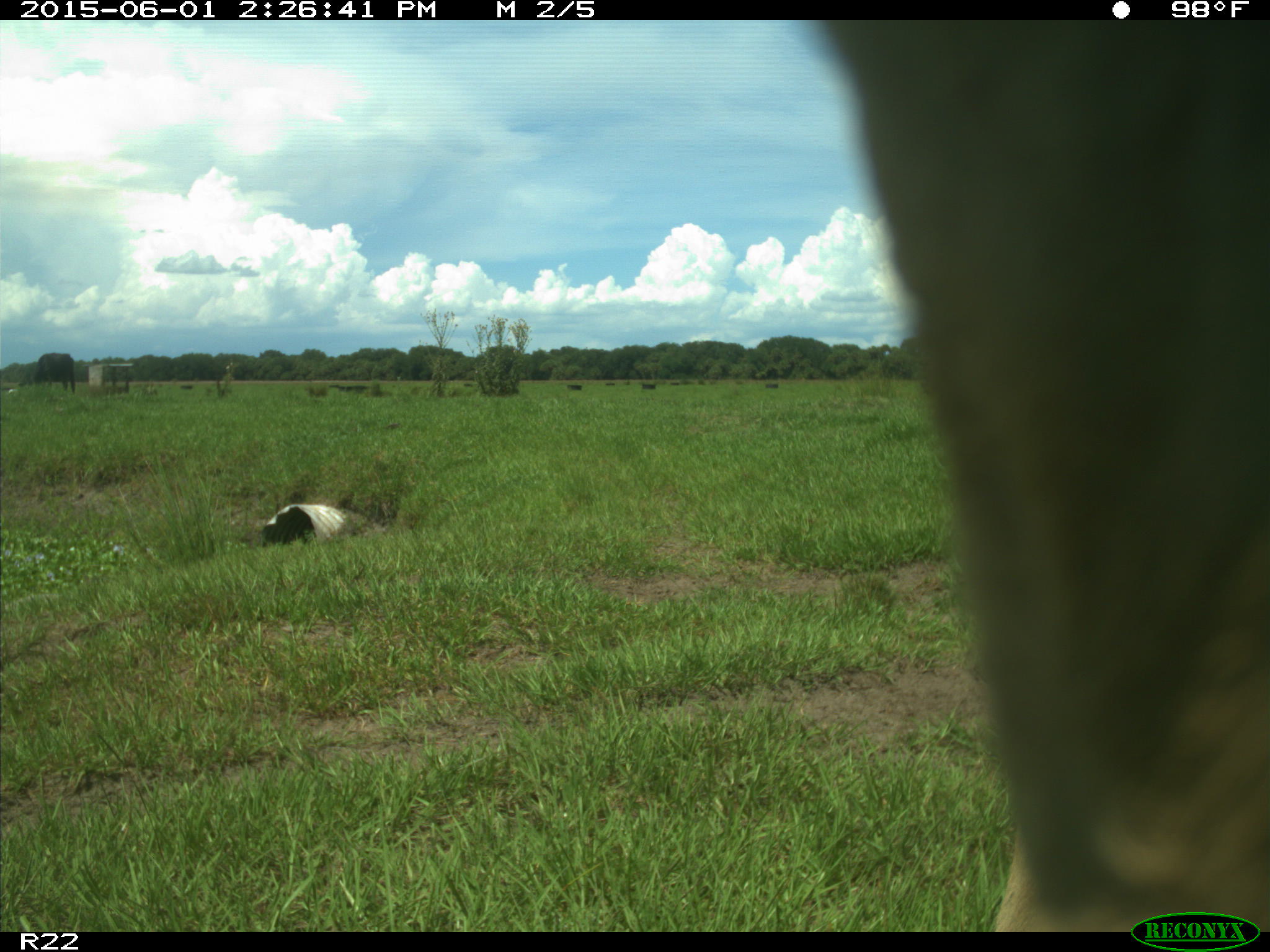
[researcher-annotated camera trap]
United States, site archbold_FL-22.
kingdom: Animalia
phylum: Chordata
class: Mammalia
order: Artiodactyla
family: Bovidae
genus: Bos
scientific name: Bos taurus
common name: domestic cow